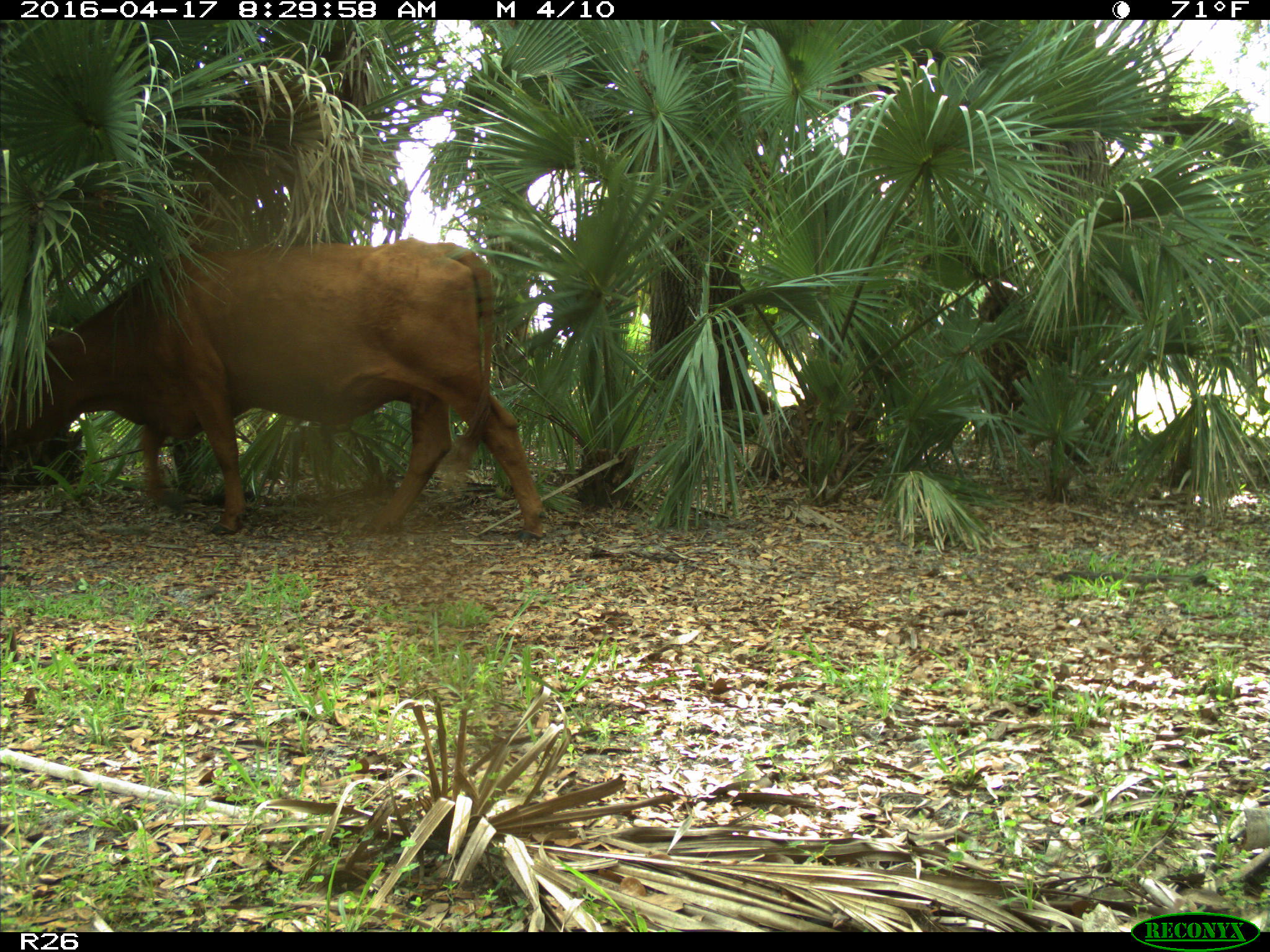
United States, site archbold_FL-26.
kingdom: Animalia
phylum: Chordata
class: Mammalia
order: Artiodactyla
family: Bovidae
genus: Bos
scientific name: Bos taurus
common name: domestic cow